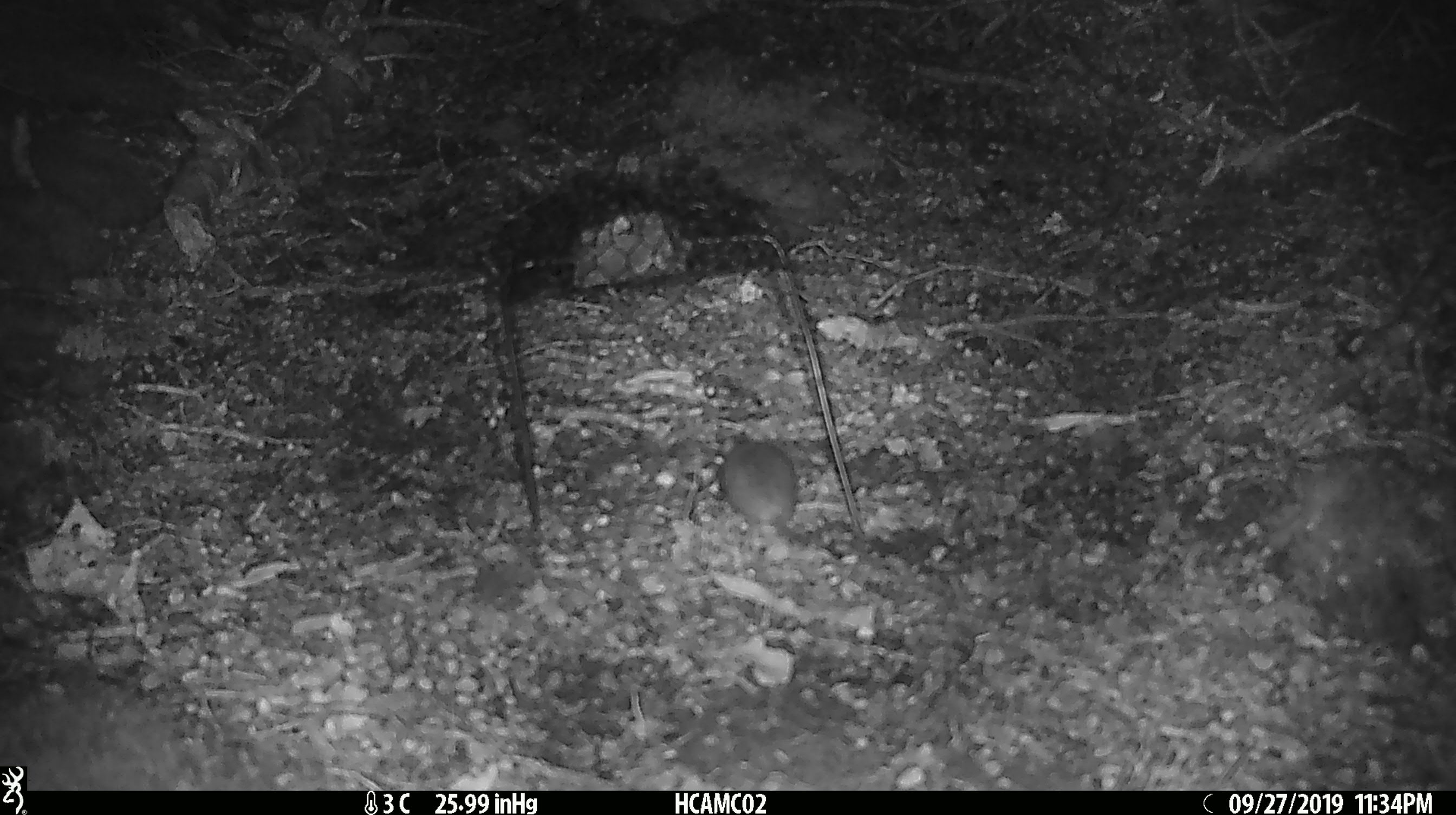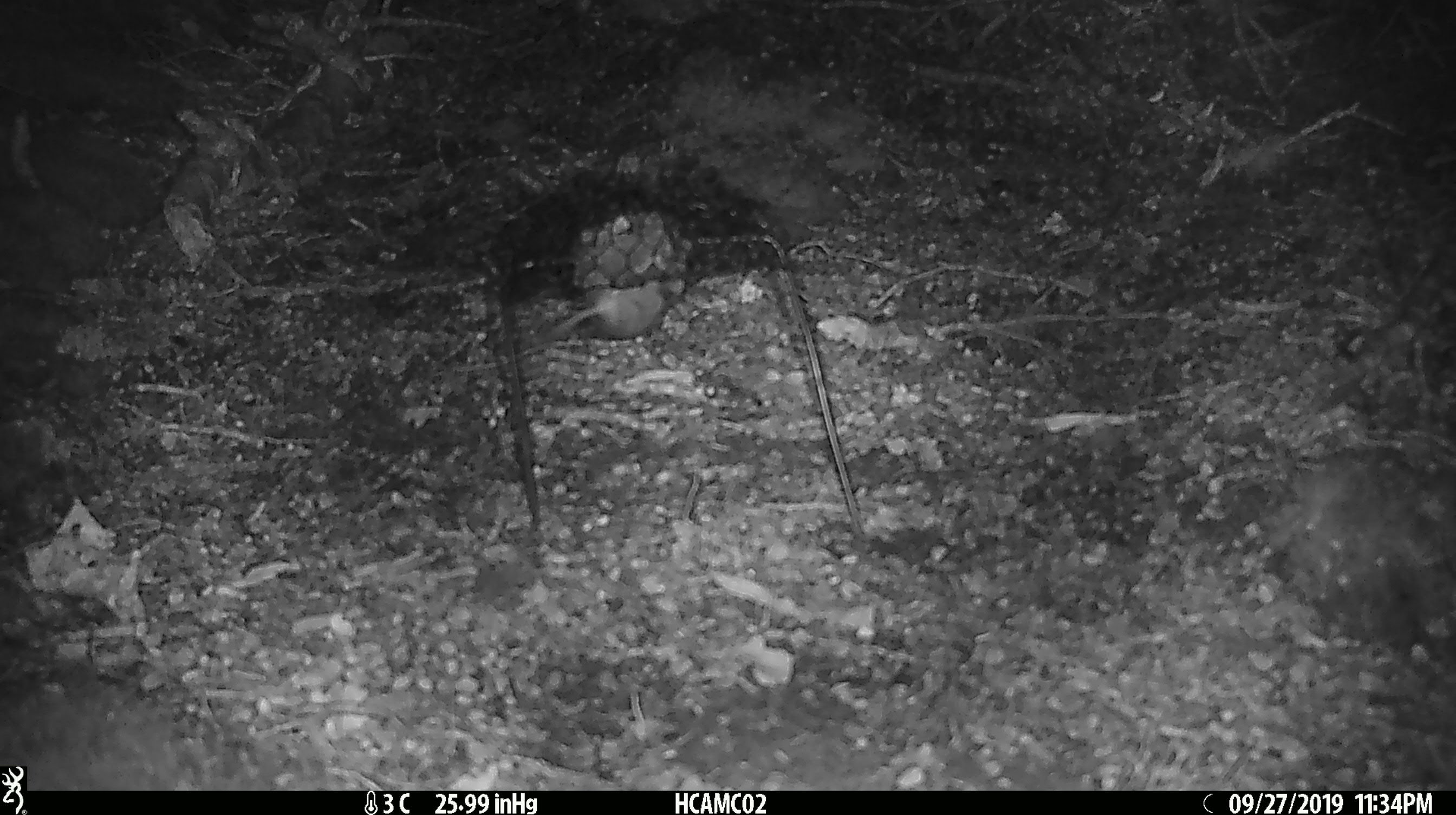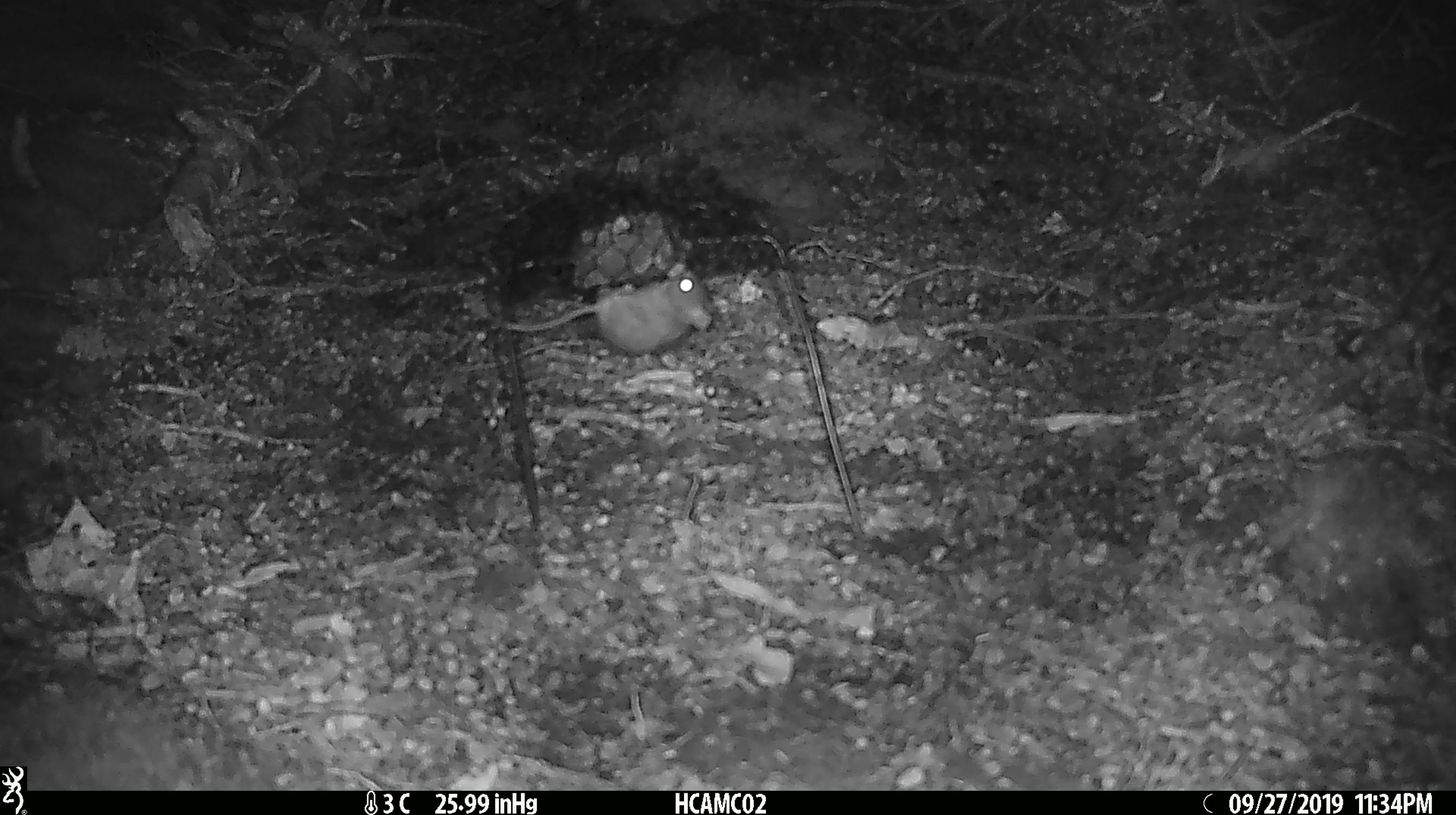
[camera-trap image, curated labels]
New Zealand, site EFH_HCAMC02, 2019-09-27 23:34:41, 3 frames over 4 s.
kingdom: Animalia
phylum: Chordata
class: Mammalia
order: Rodentia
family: Muridae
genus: Mus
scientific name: Mus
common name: mouse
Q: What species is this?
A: Mouse (Mus).